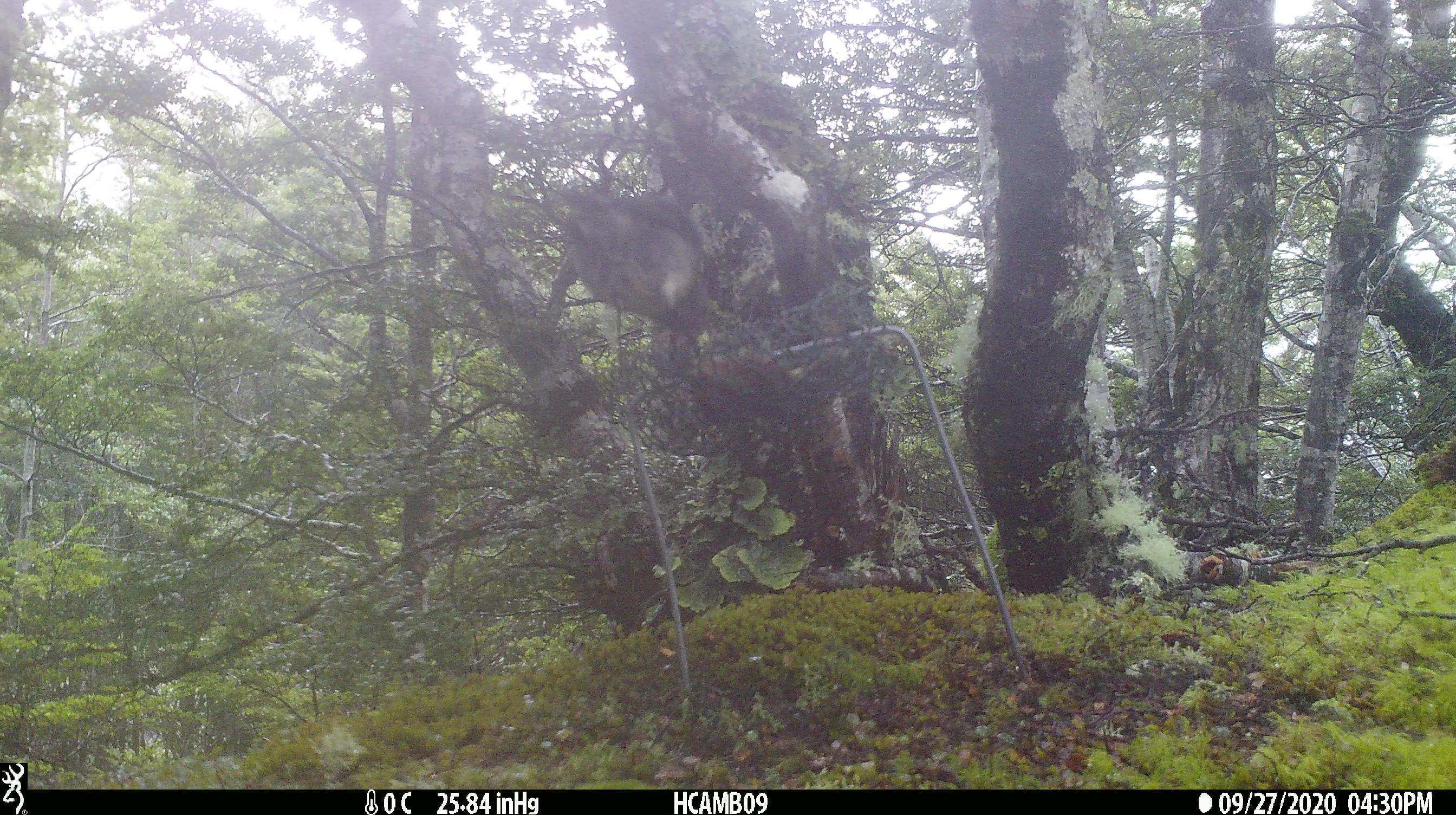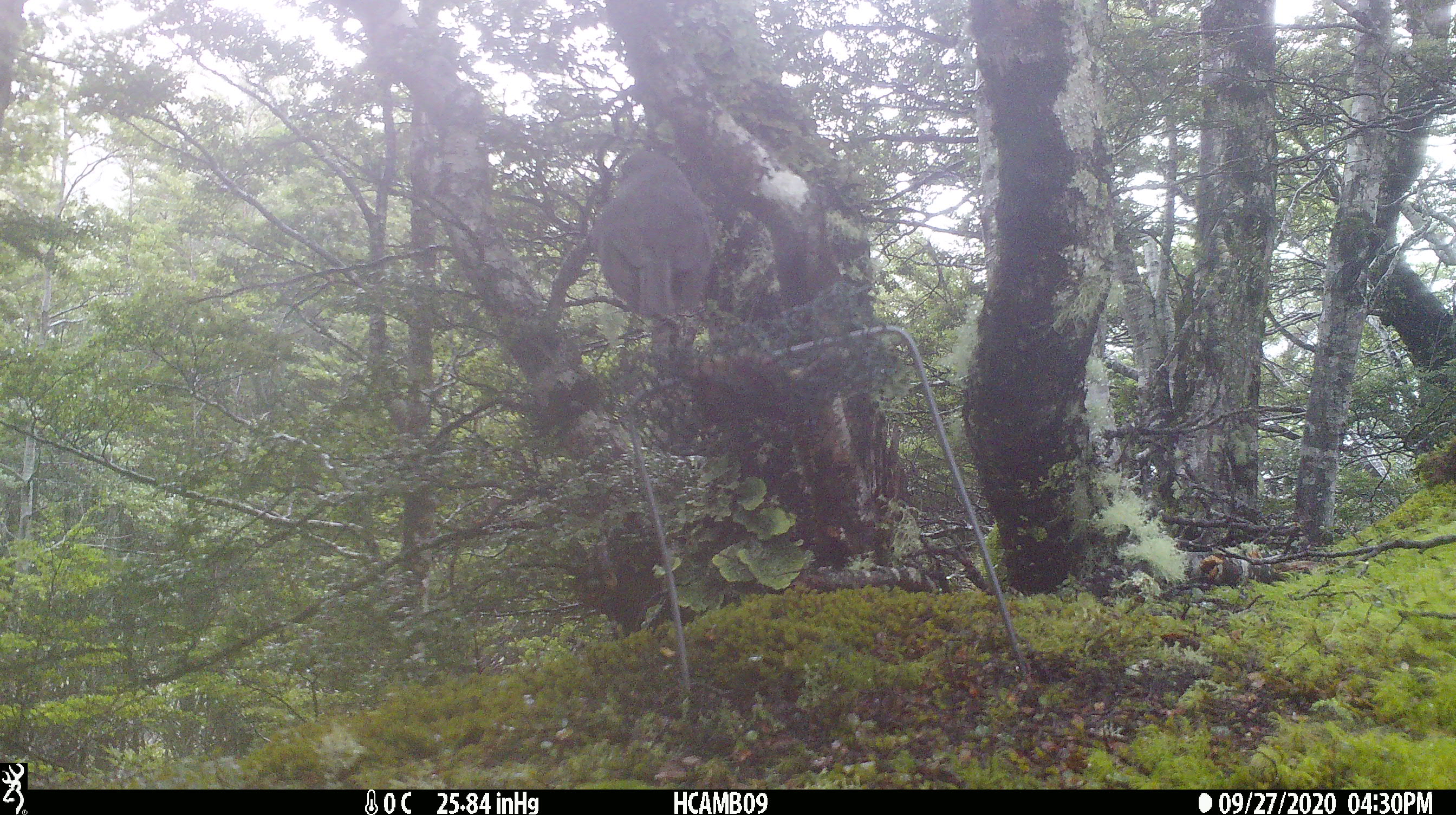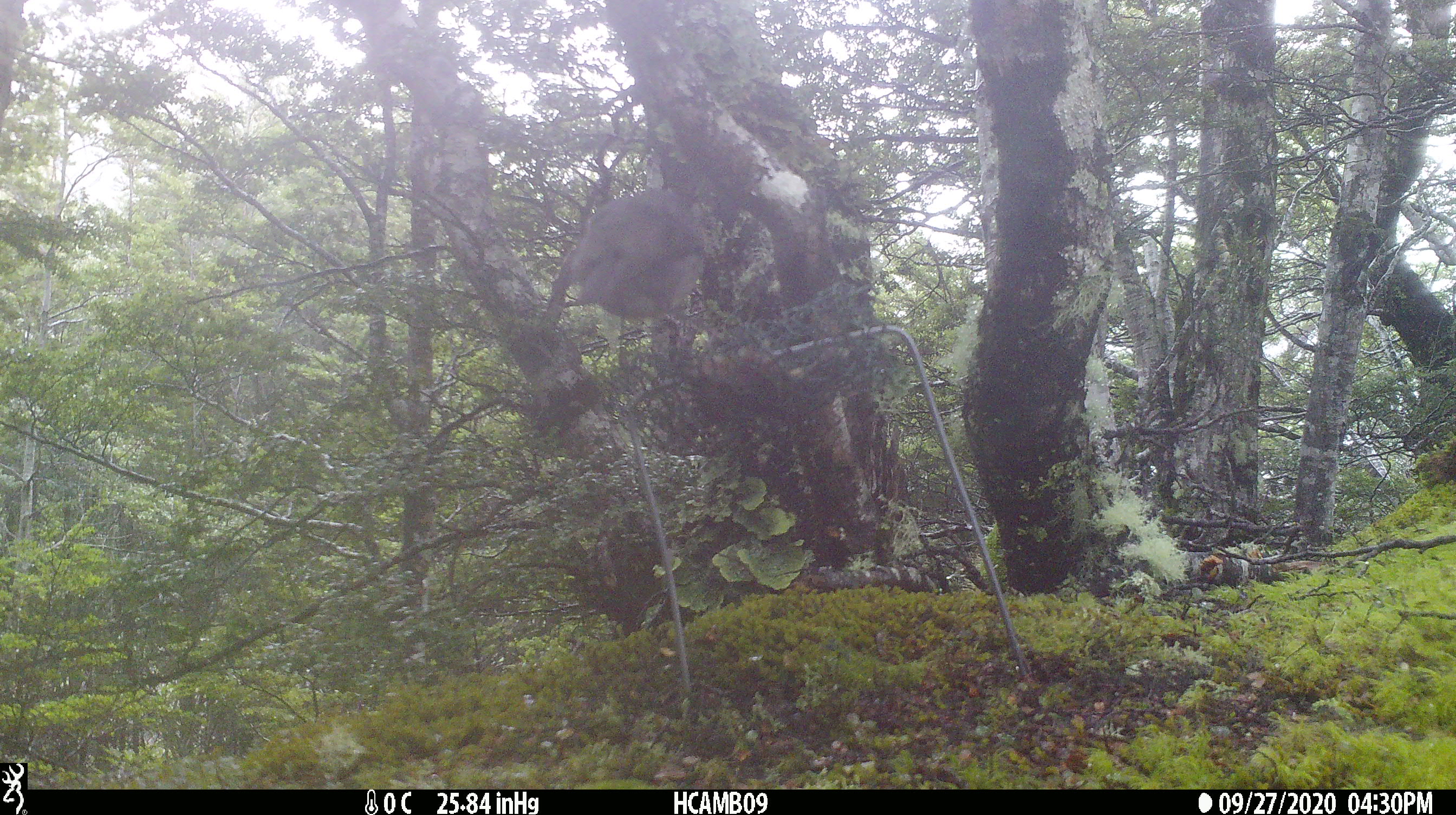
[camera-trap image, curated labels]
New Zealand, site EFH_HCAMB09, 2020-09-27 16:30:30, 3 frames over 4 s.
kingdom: Animalia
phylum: Chordata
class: Aves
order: Passeriformes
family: Petroicidae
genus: Petroica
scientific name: Petroica australis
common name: new zealand robin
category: robin